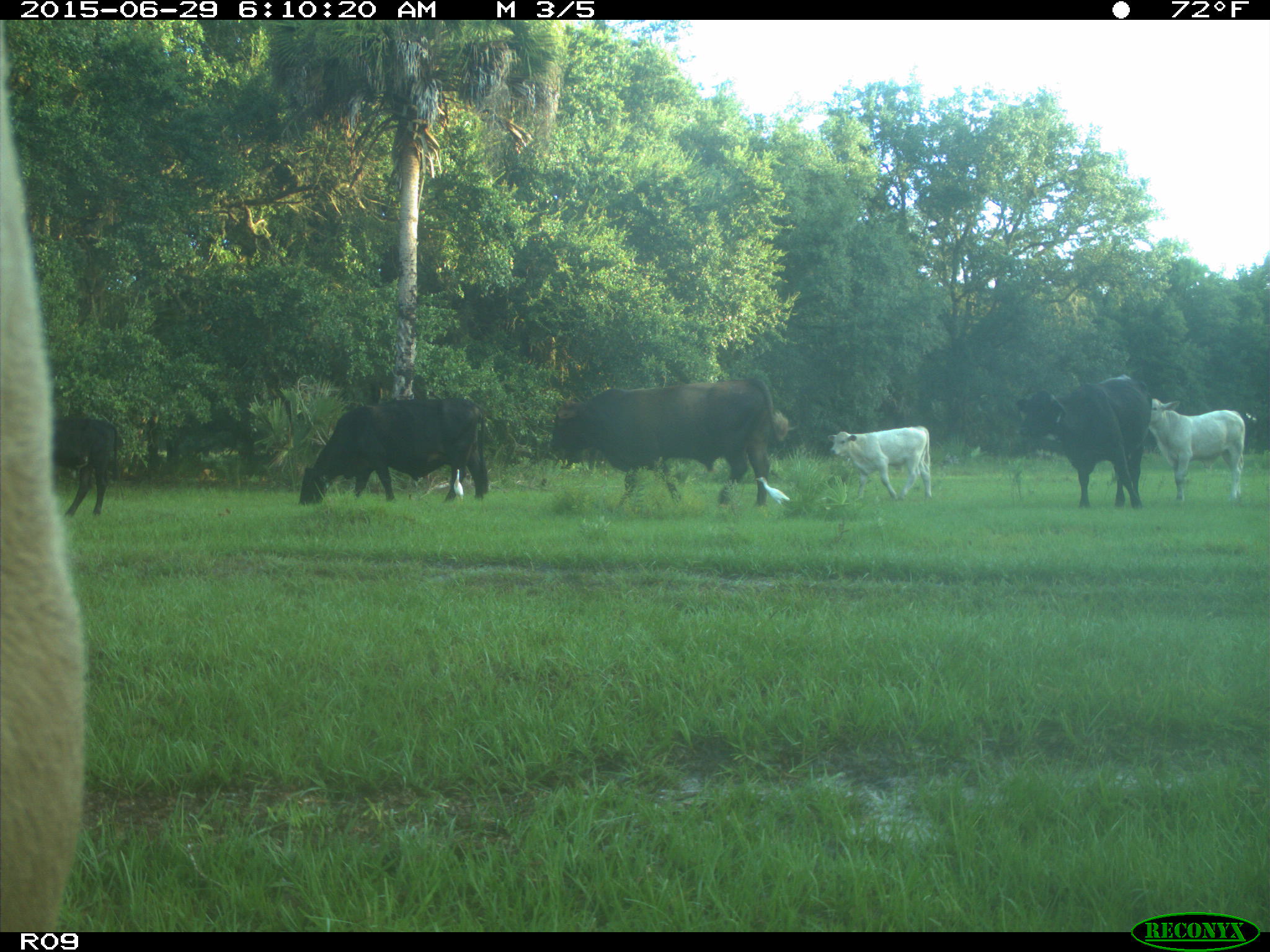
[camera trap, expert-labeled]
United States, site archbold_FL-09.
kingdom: Animalia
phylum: Chordata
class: Mammalia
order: Artiodactyla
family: Bovidae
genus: Bos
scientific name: Bos taurus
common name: domestic cow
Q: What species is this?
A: Bos taurus (domestic cow).